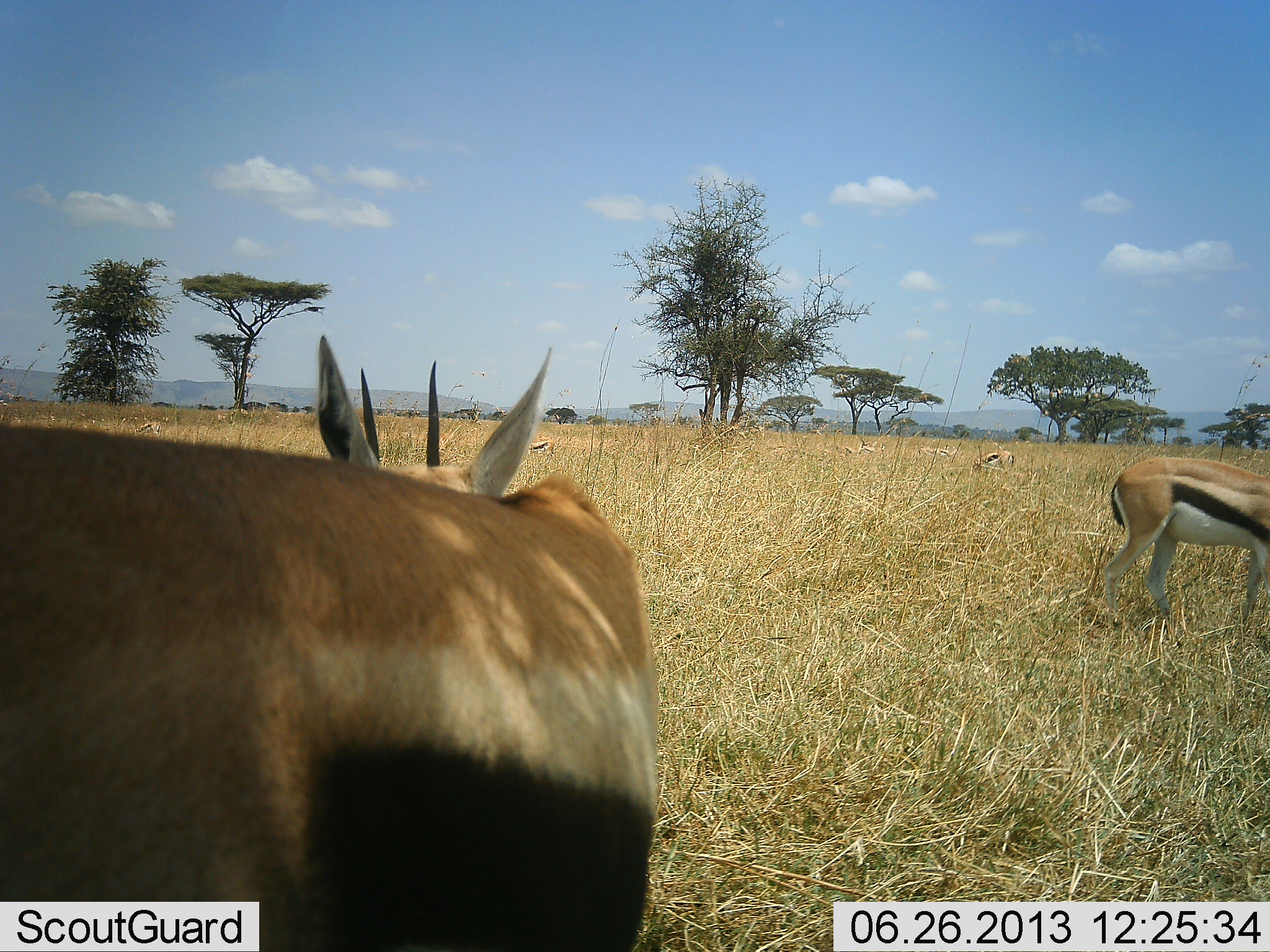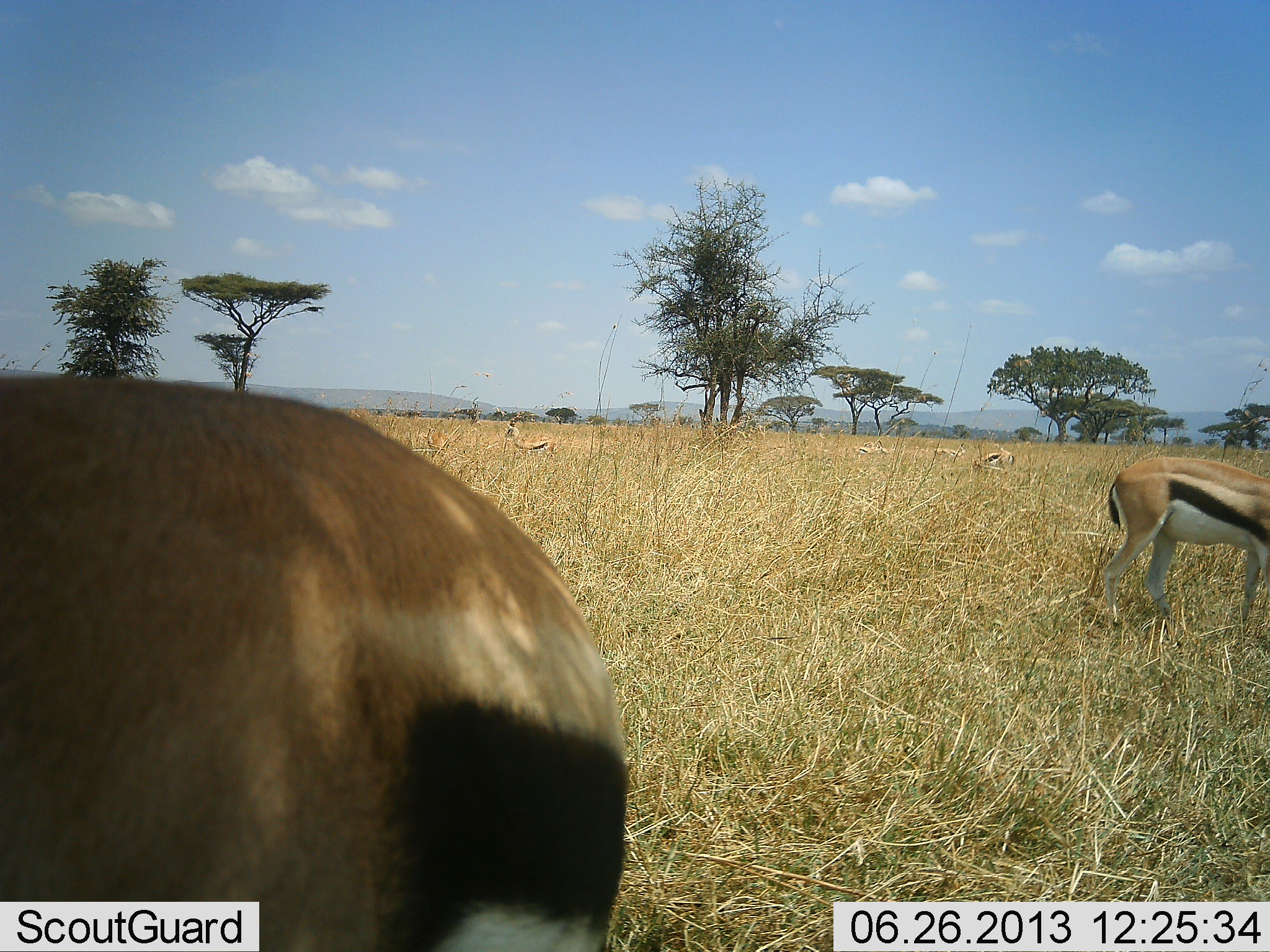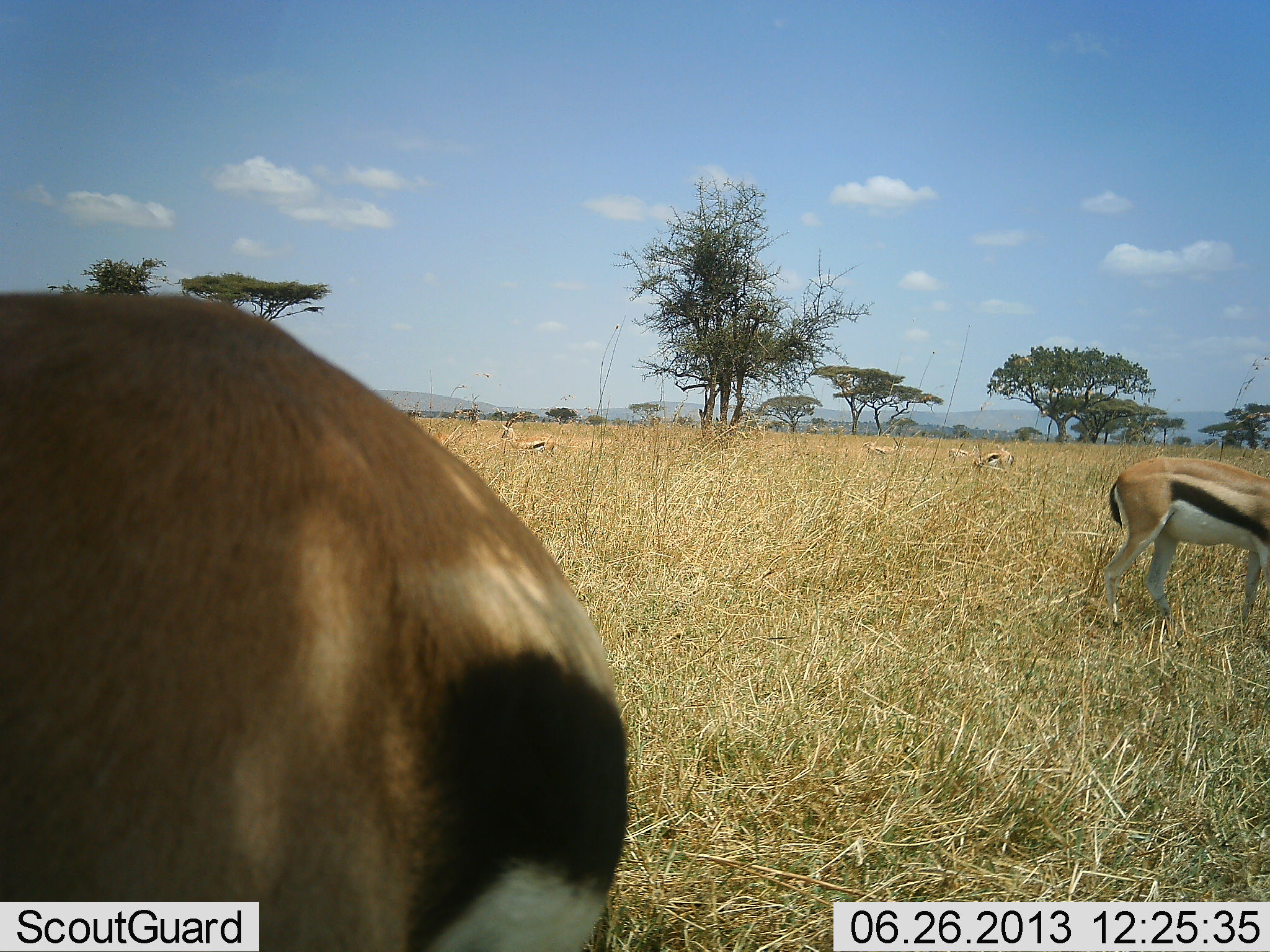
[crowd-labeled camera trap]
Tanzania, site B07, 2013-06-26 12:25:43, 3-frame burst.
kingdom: Animalia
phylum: Chordata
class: Mammalia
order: Artiodactyla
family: Bovidae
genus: Eudorcas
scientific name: Eudorcas thomsonii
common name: thomson's gazelle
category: gazellethomsons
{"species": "gazellethomsons (thomson's gazelle) (Eudorcas thomsonii)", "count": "7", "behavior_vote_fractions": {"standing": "80%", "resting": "0%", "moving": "20%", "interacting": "0%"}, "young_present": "0%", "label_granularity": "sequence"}